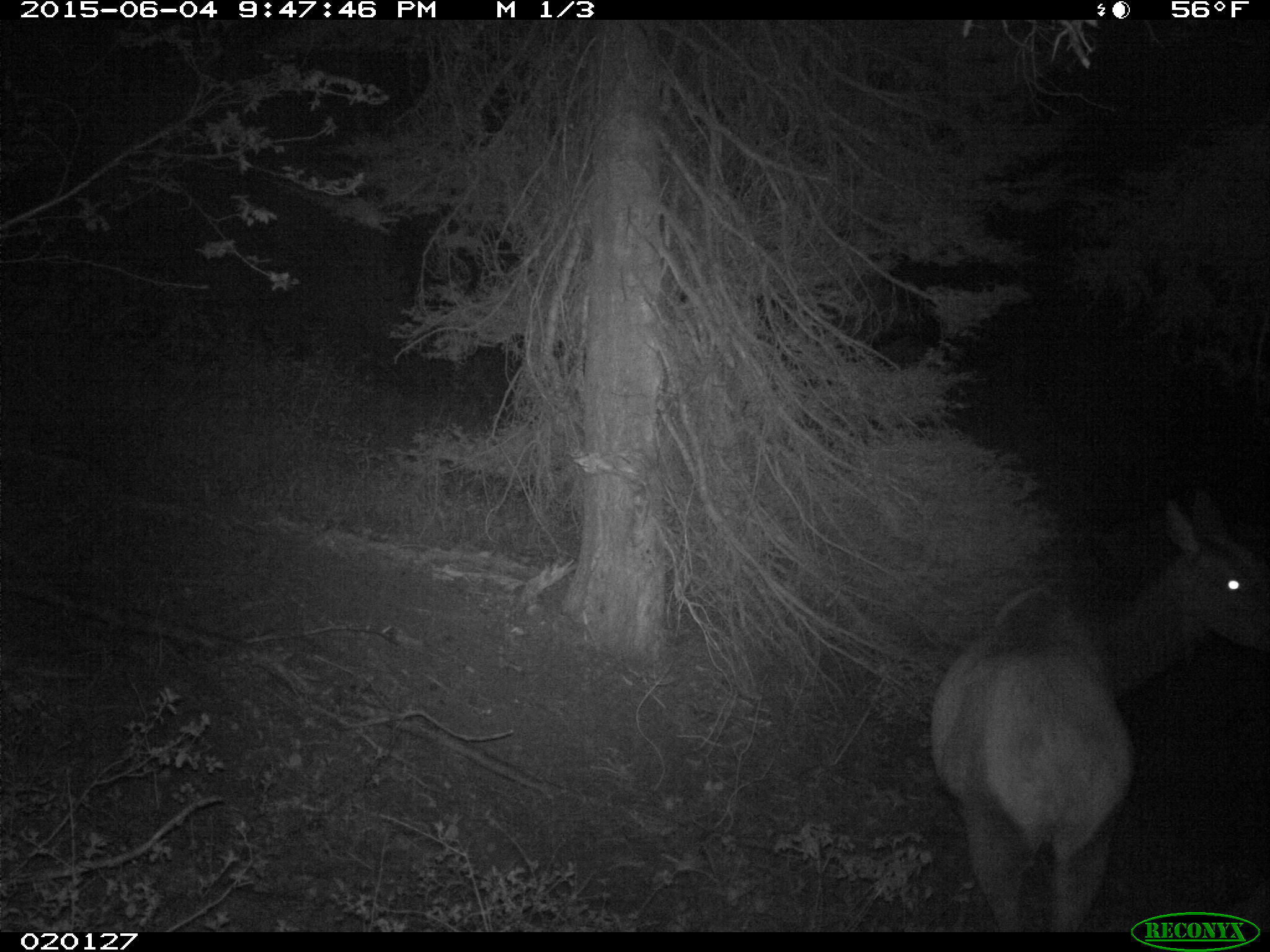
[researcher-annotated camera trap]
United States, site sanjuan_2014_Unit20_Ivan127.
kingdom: Animalia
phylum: Chordata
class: Mammalia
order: Artiodactyla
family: Cervidae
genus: Cervus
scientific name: Cervus elaphus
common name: red deer